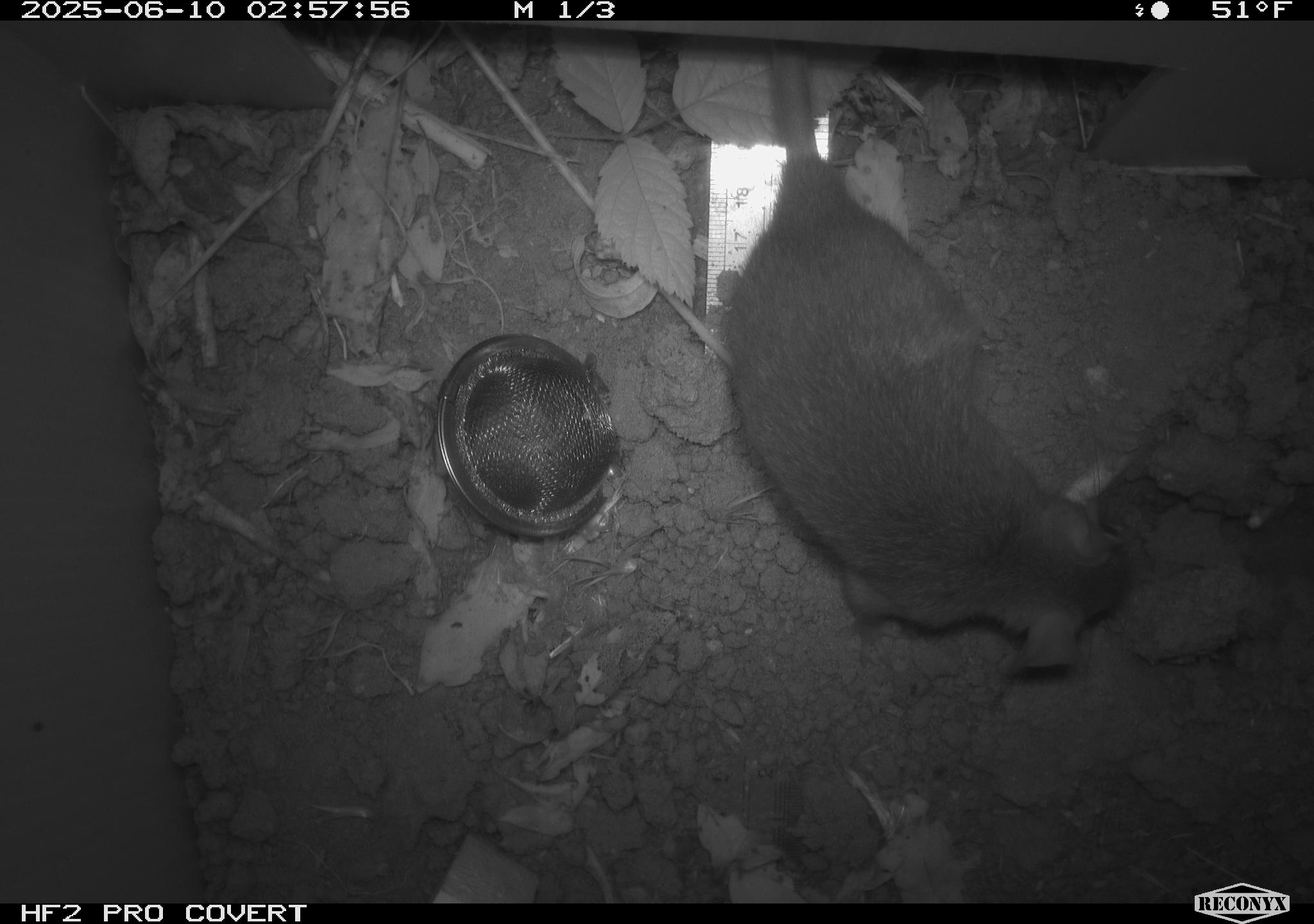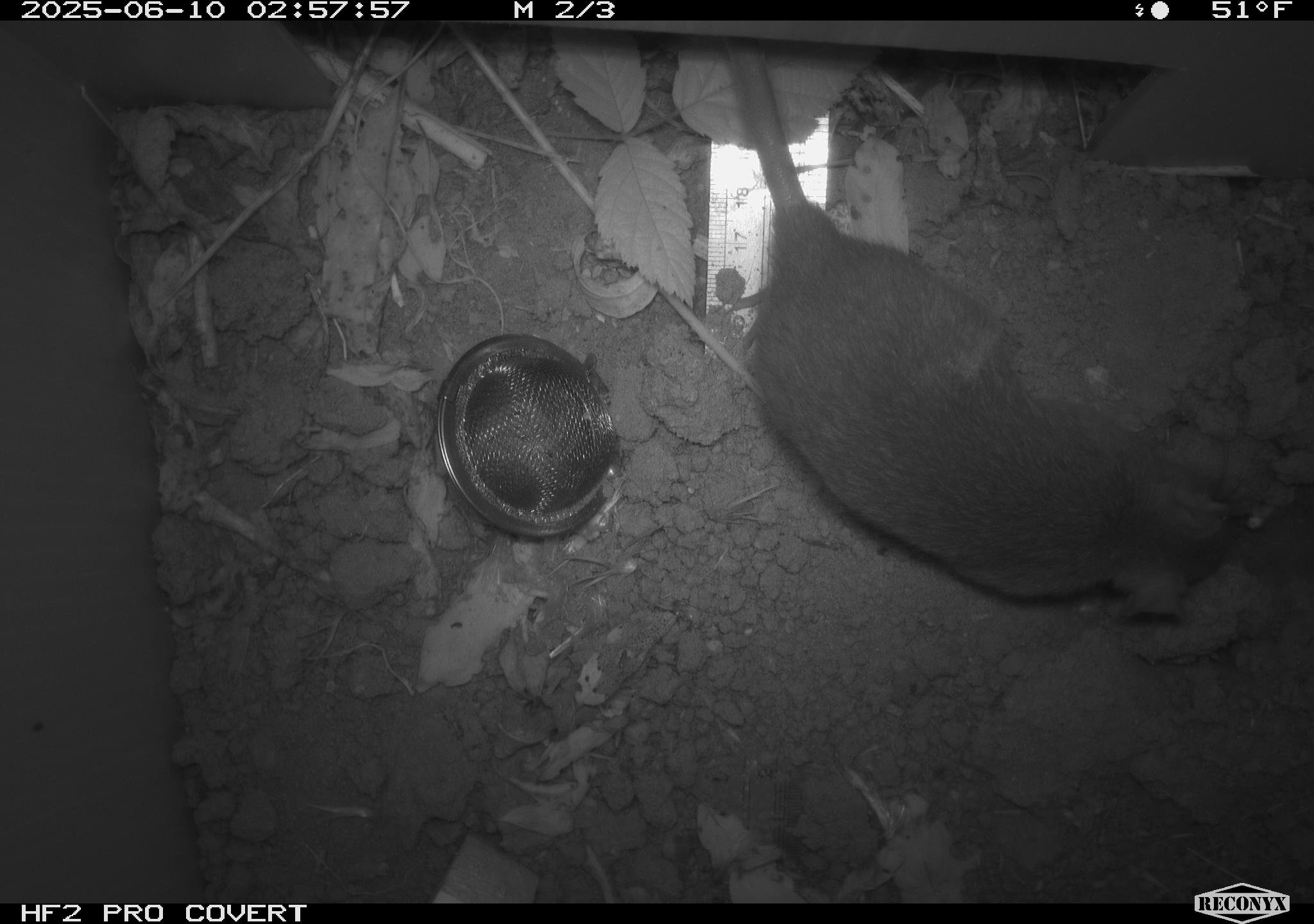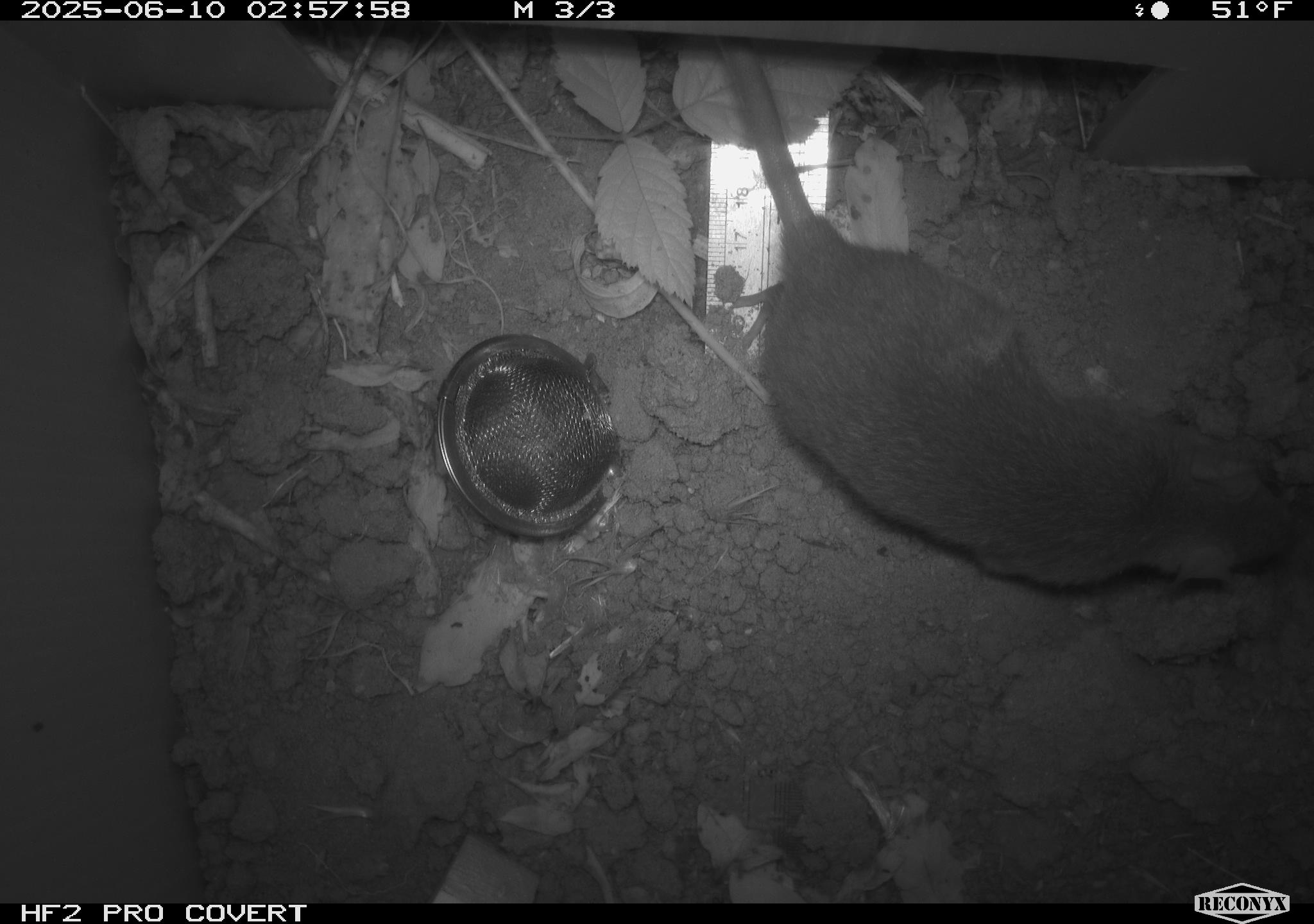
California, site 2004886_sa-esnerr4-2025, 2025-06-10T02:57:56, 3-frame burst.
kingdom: Animalia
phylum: Chordata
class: Mammalia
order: Rodentia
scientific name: Rodentia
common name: rodent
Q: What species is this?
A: Rodent (Rodentia).